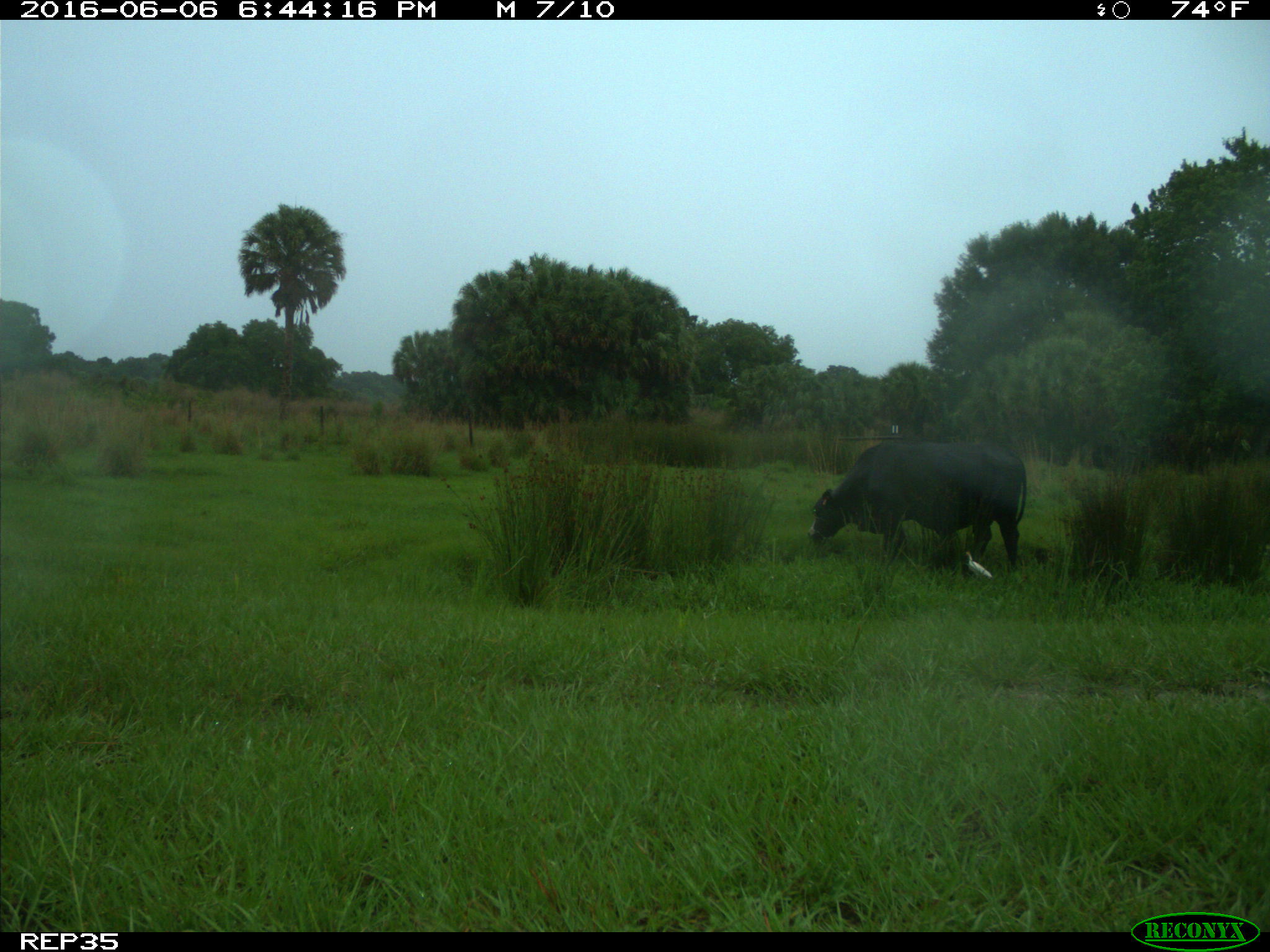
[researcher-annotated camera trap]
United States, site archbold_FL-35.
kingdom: Animalia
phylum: Chordata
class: Mammalia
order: Artiodactyla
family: Bovidae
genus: Bos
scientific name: Bos taurus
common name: domestic cow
Bos taurus (domestic cow).